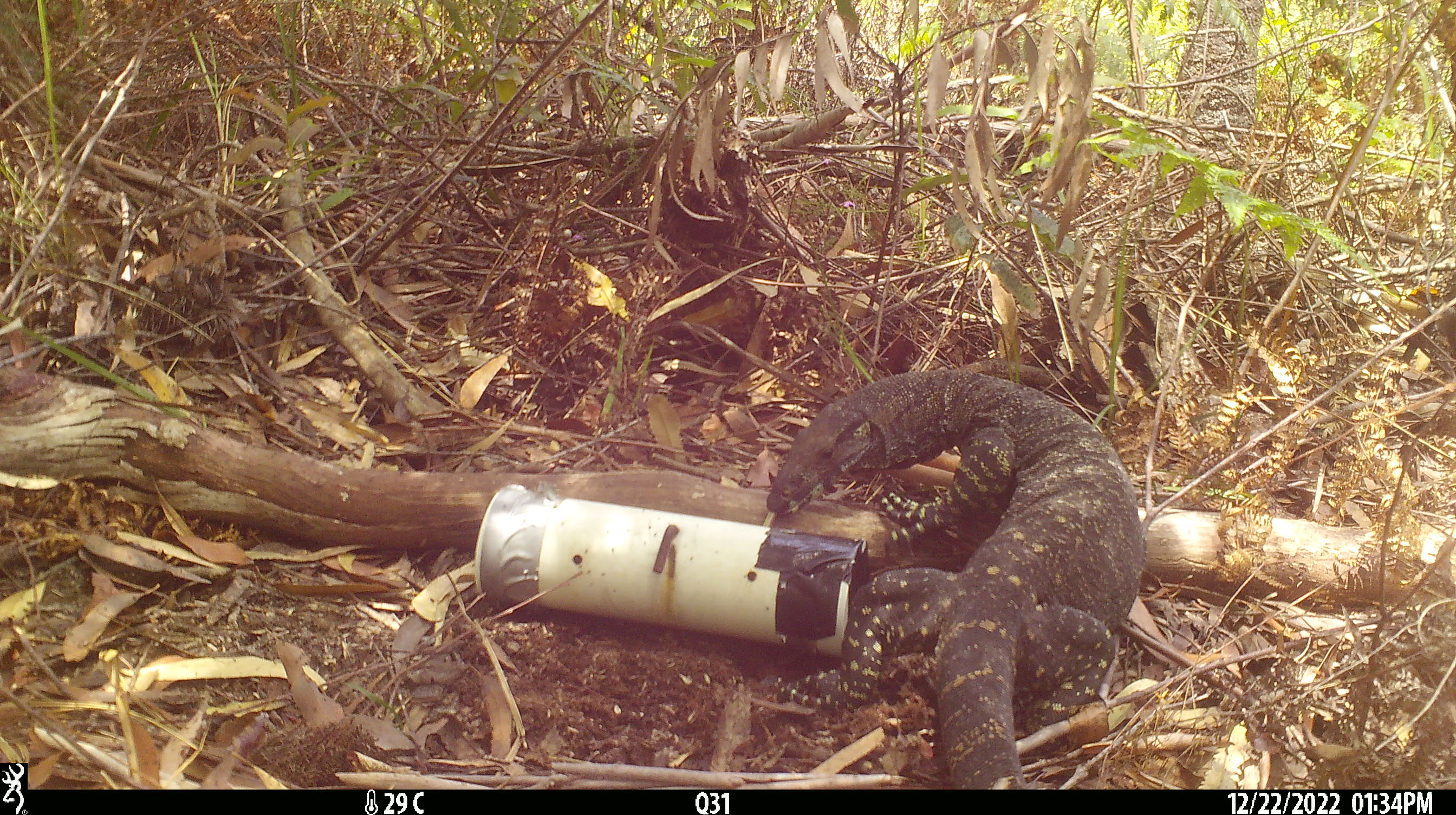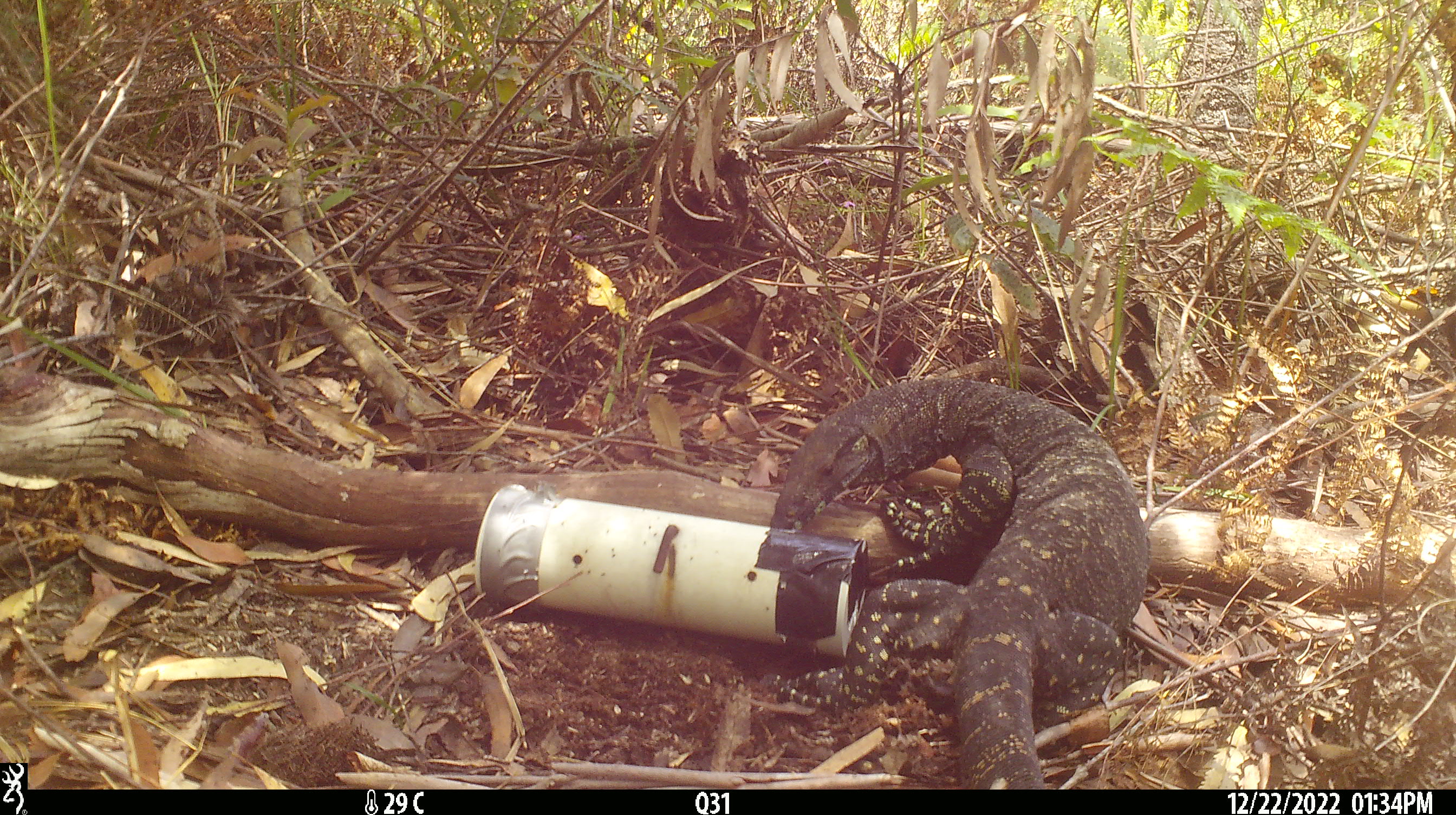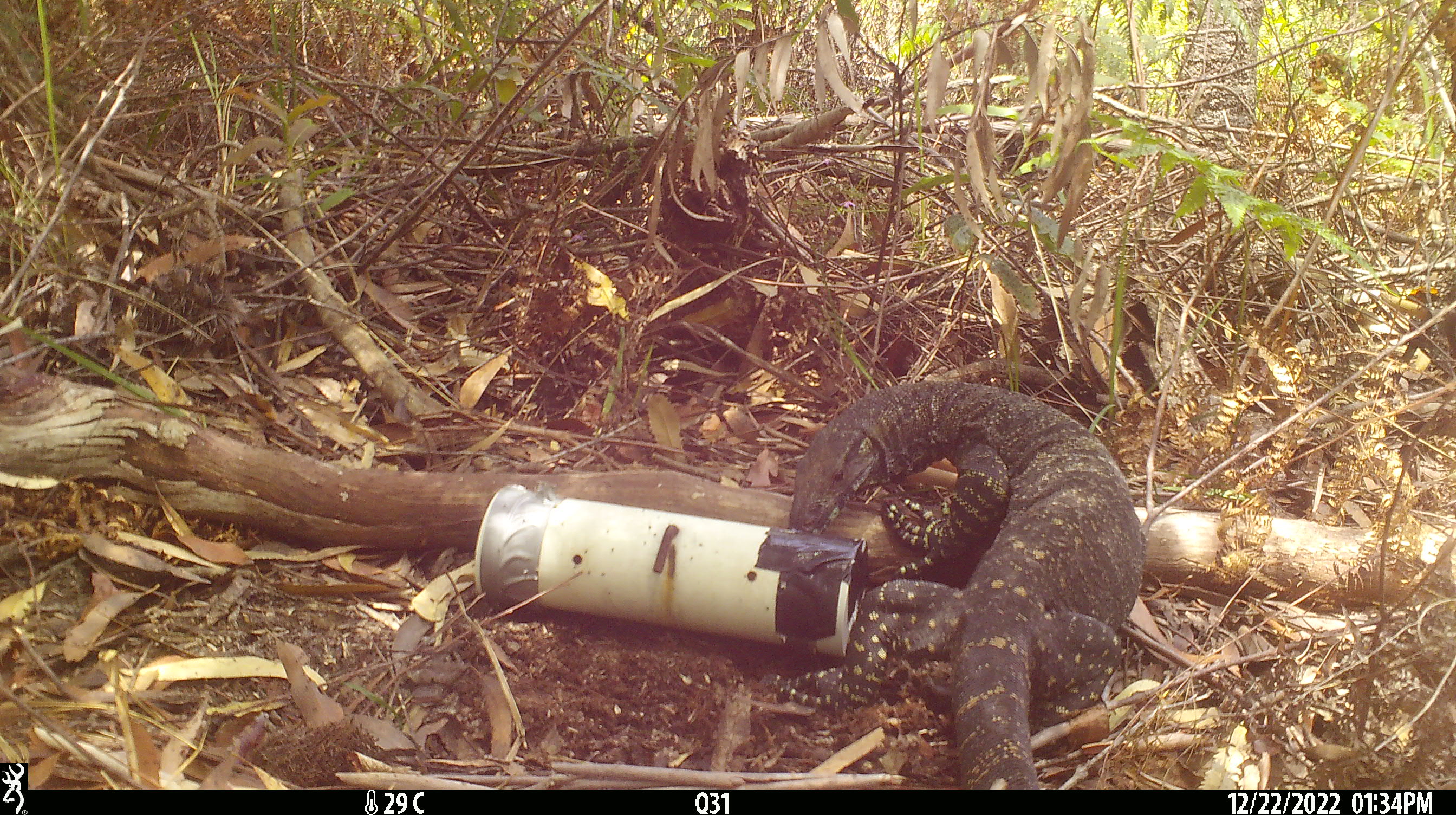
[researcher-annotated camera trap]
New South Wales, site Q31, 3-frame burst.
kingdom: Animalia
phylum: Chordata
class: Reptilia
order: Squamata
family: Varanidae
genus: Varanus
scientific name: Varanus varius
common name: lace monitor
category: goanna